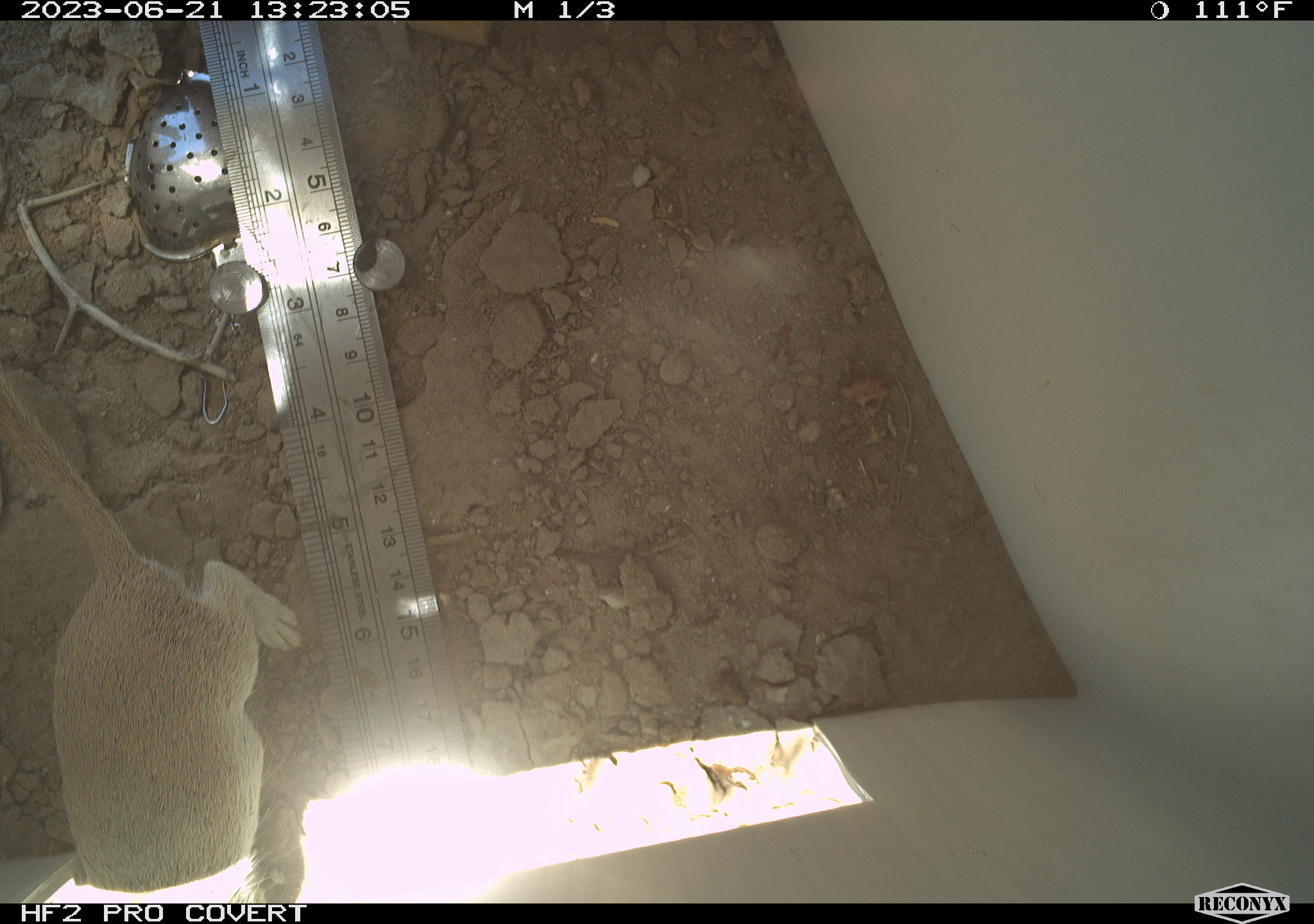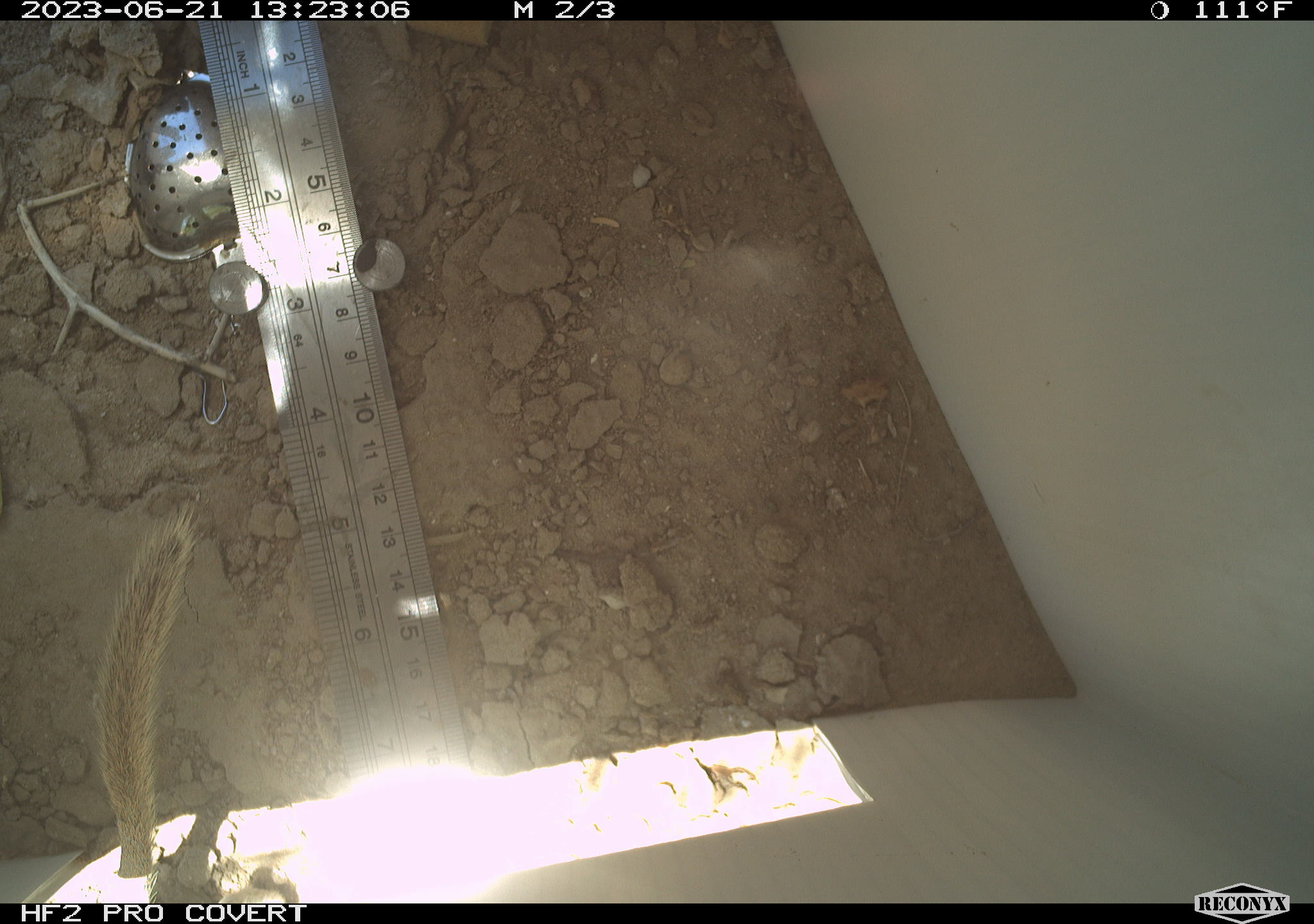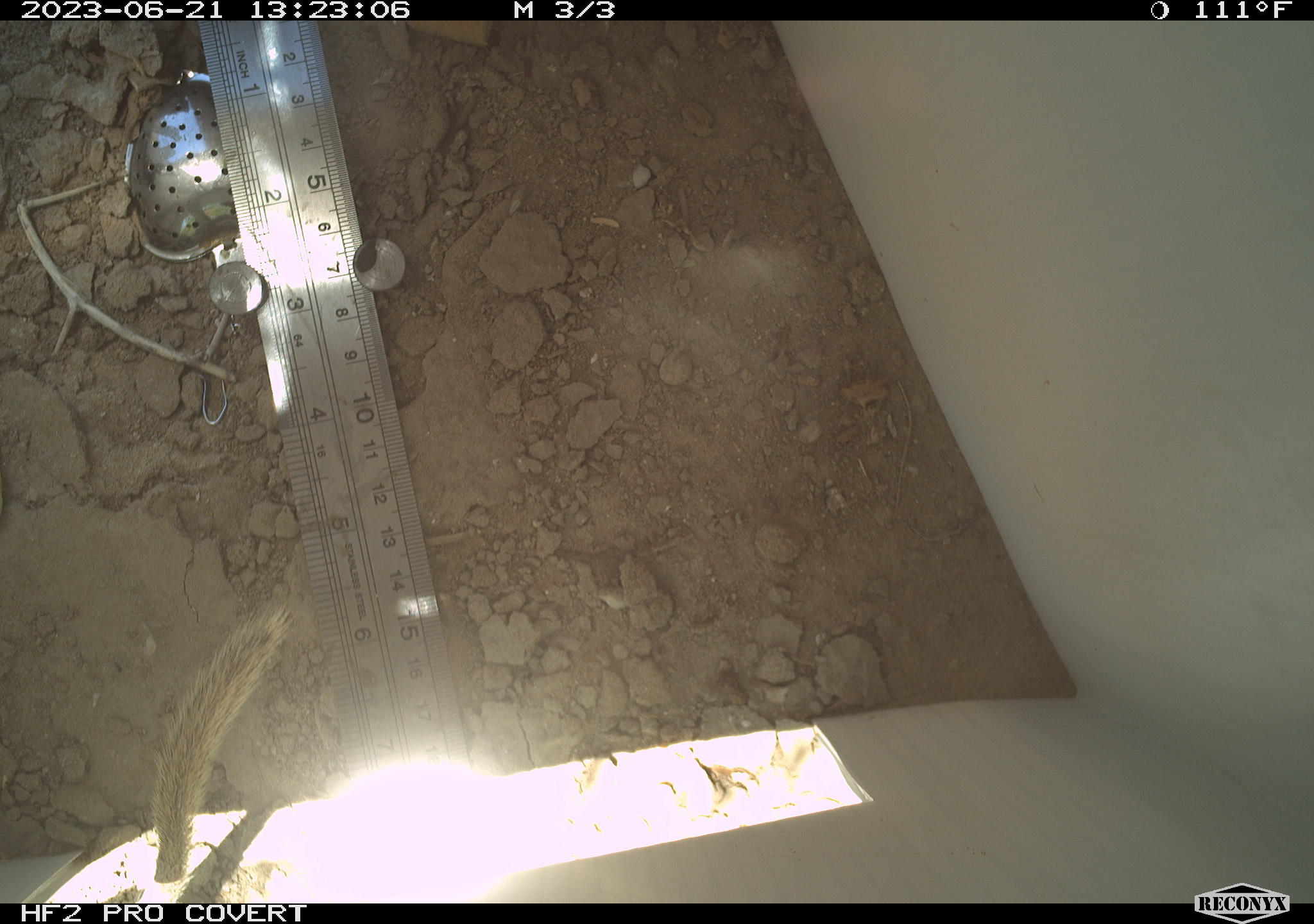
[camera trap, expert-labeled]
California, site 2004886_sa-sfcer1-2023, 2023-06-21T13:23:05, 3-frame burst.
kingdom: Animalia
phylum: Chordata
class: Mammalia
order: Rodentia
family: Sciuridae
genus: Xerospermophilus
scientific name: Xerospermophilus tereticaudus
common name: round-tailed ground squirrel